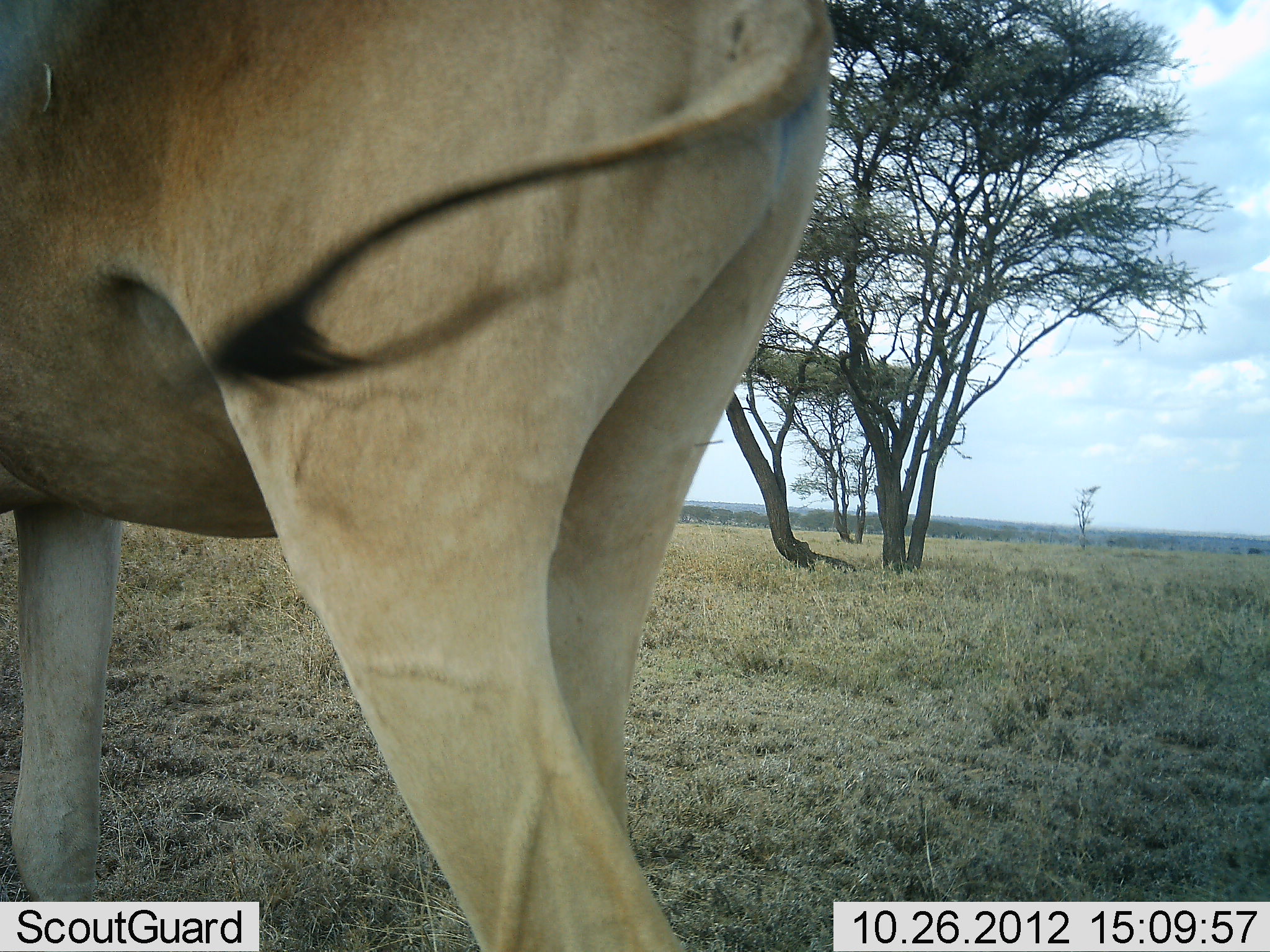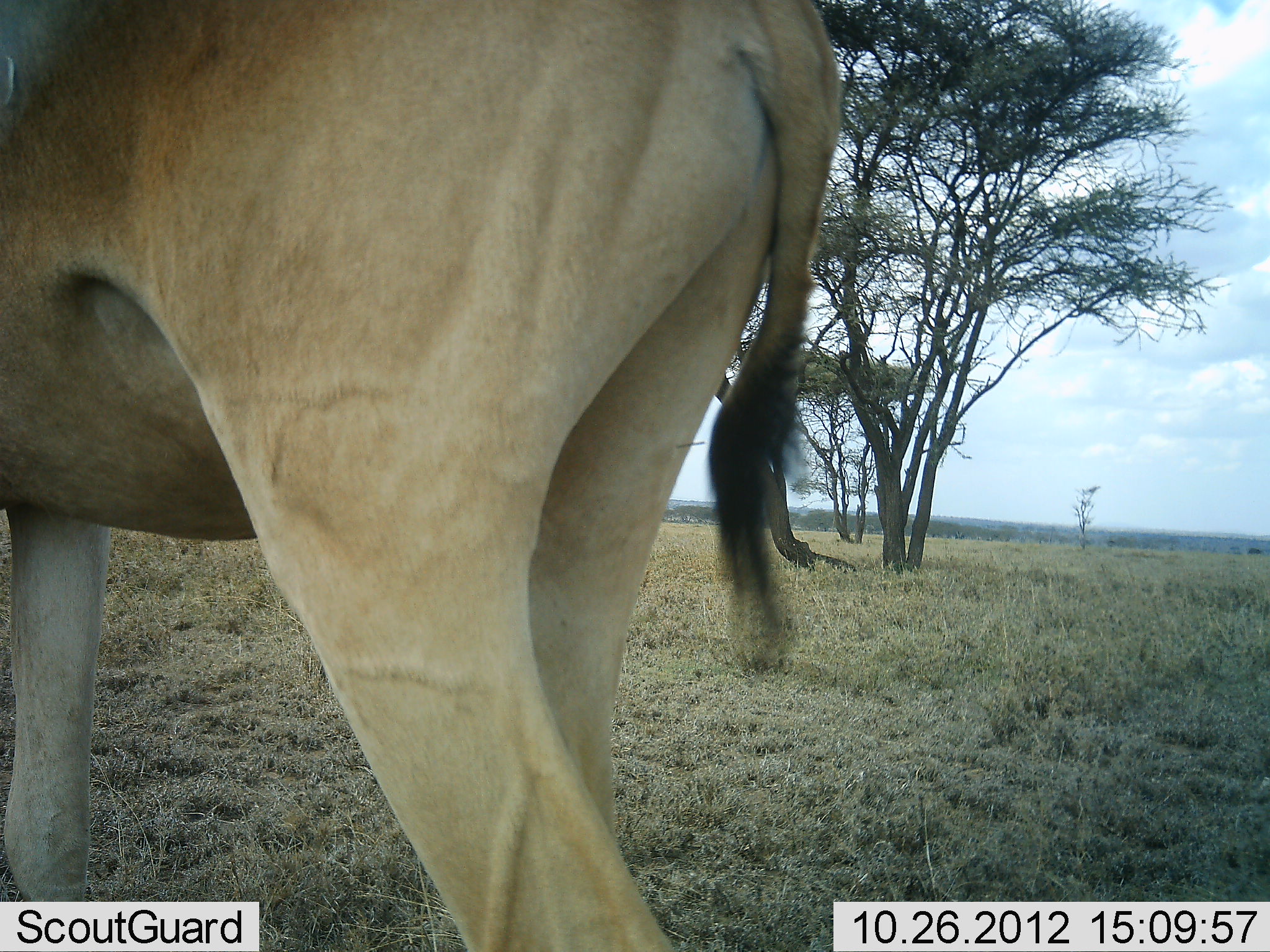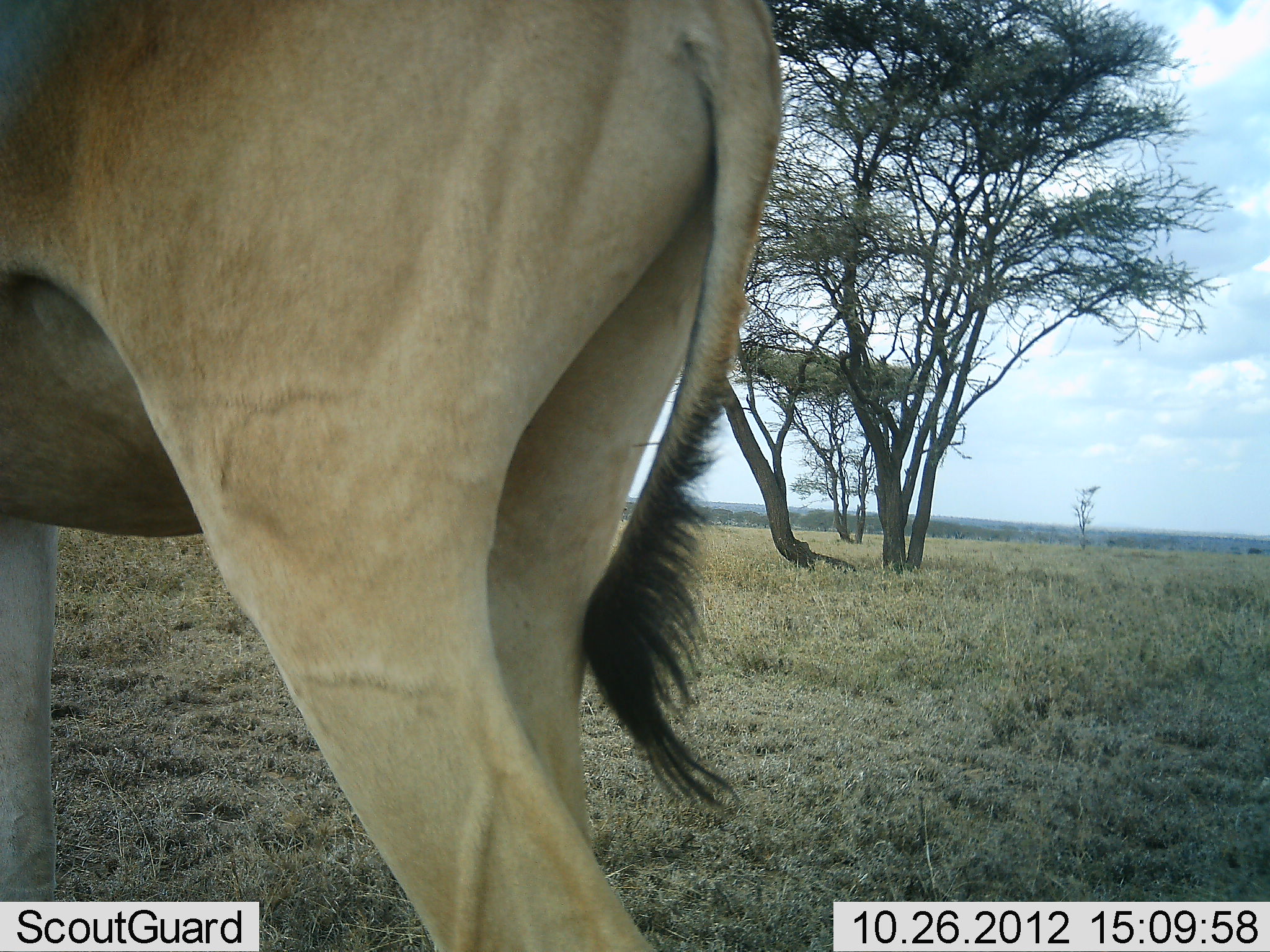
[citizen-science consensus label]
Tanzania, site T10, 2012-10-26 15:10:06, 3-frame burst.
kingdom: Animalia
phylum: Chordata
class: Mammalia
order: Artiodactyla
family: Bovidae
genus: Alcelaphus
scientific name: Alcelaphus buselaphus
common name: hartebeest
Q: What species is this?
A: Hartebeest (Alcelaphus buselaphus).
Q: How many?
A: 1.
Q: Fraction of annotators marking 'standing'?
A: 100%.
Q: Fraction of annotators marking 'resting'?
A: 0%.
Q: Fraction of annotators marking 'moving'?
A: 0%.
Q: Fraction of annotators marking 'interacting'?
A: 0%.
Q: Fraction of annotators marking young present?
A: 0%.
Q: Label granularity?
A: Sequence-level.